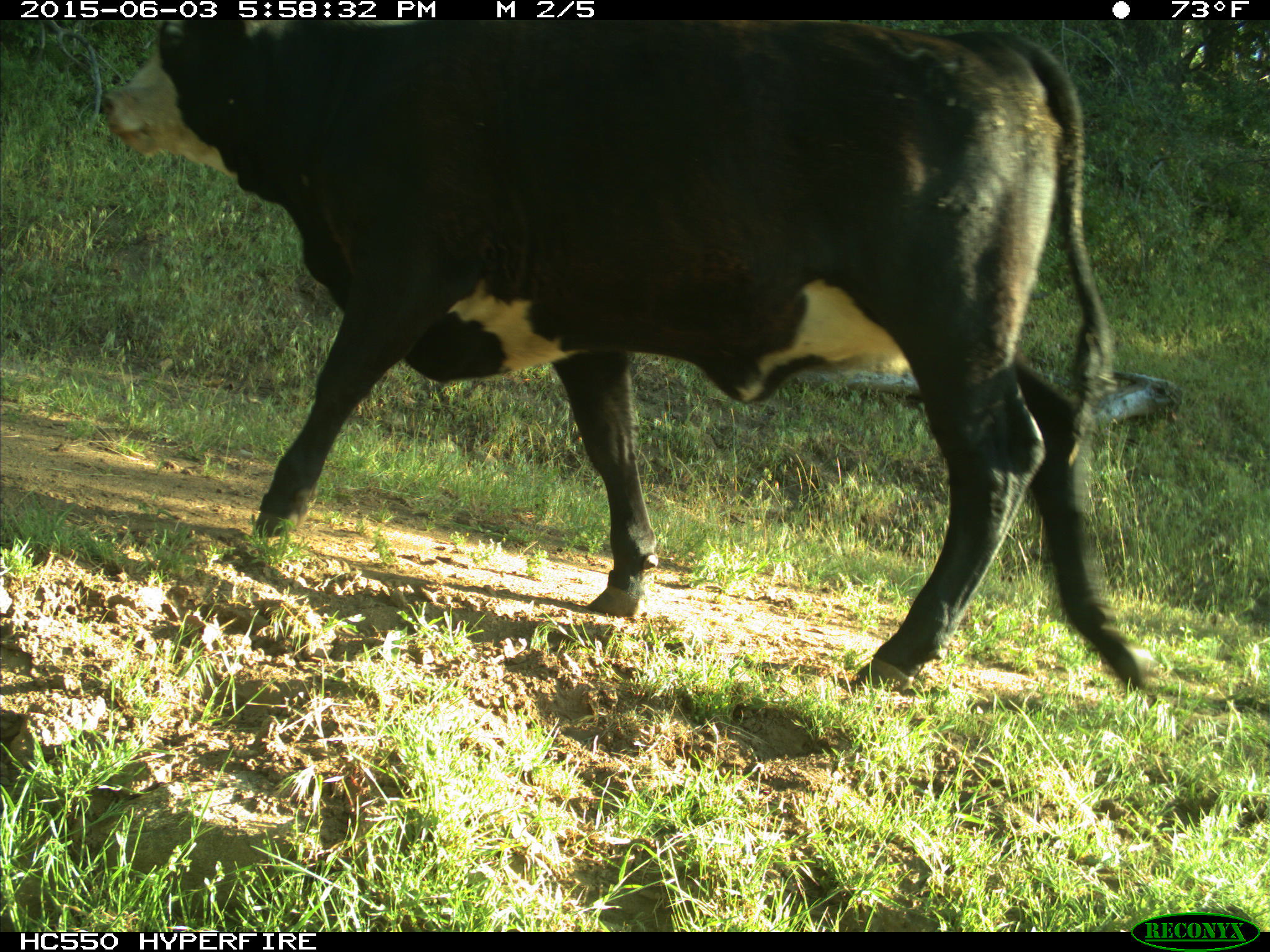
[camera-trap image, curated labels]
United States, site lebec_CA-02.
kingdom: Animalia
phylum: Chordata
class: Mammalia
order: Artiodactyla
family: Bovidae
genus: Bos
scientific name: Bos taurus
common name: domestic cow